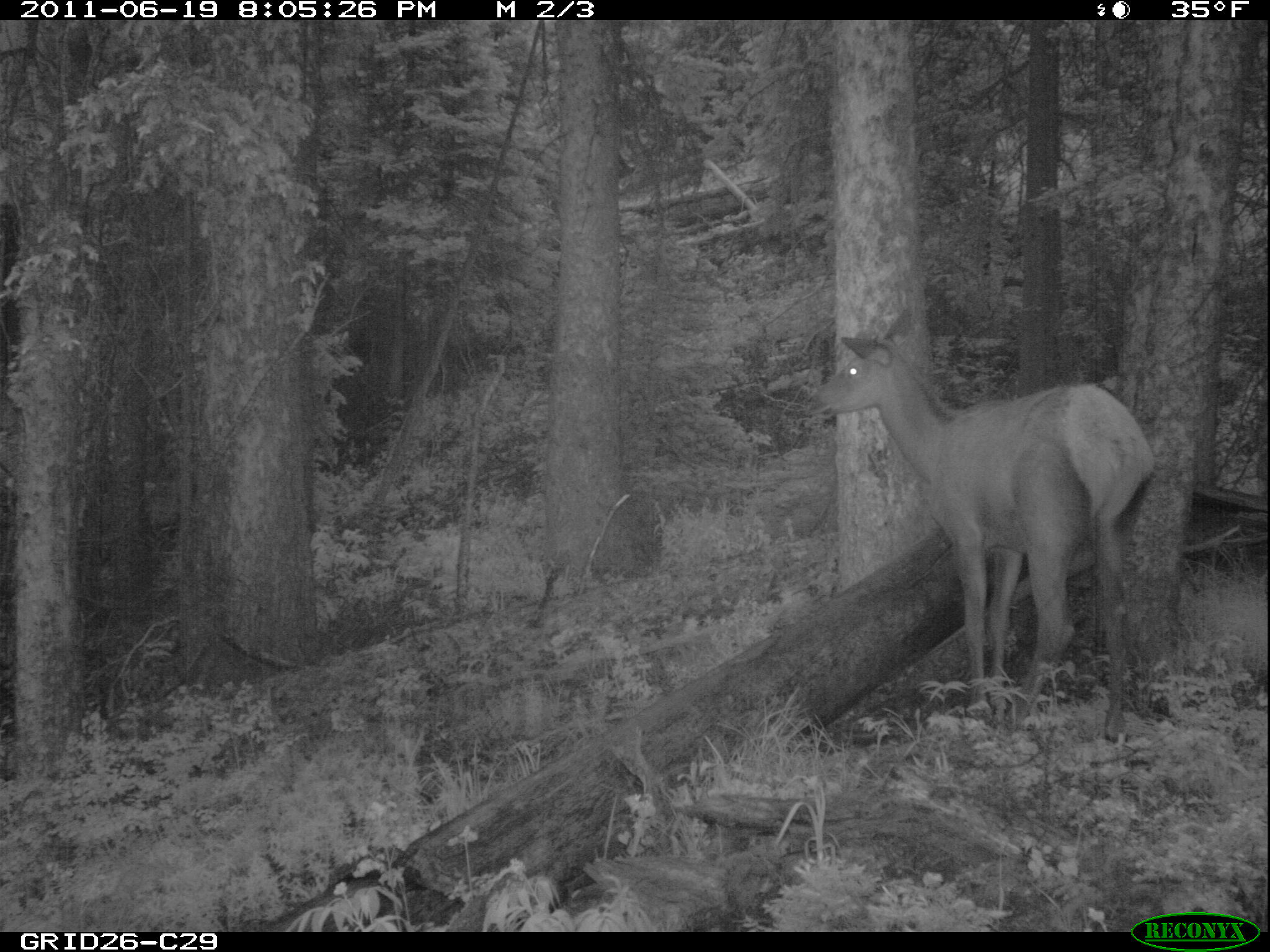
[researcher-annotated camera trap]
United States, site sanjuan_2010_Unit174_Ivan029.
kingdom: Animalia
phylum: Chordata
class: Mammalia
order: Artiodactyla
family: Cervidae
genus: Cervus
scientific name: Cervus elaphus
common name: red deer